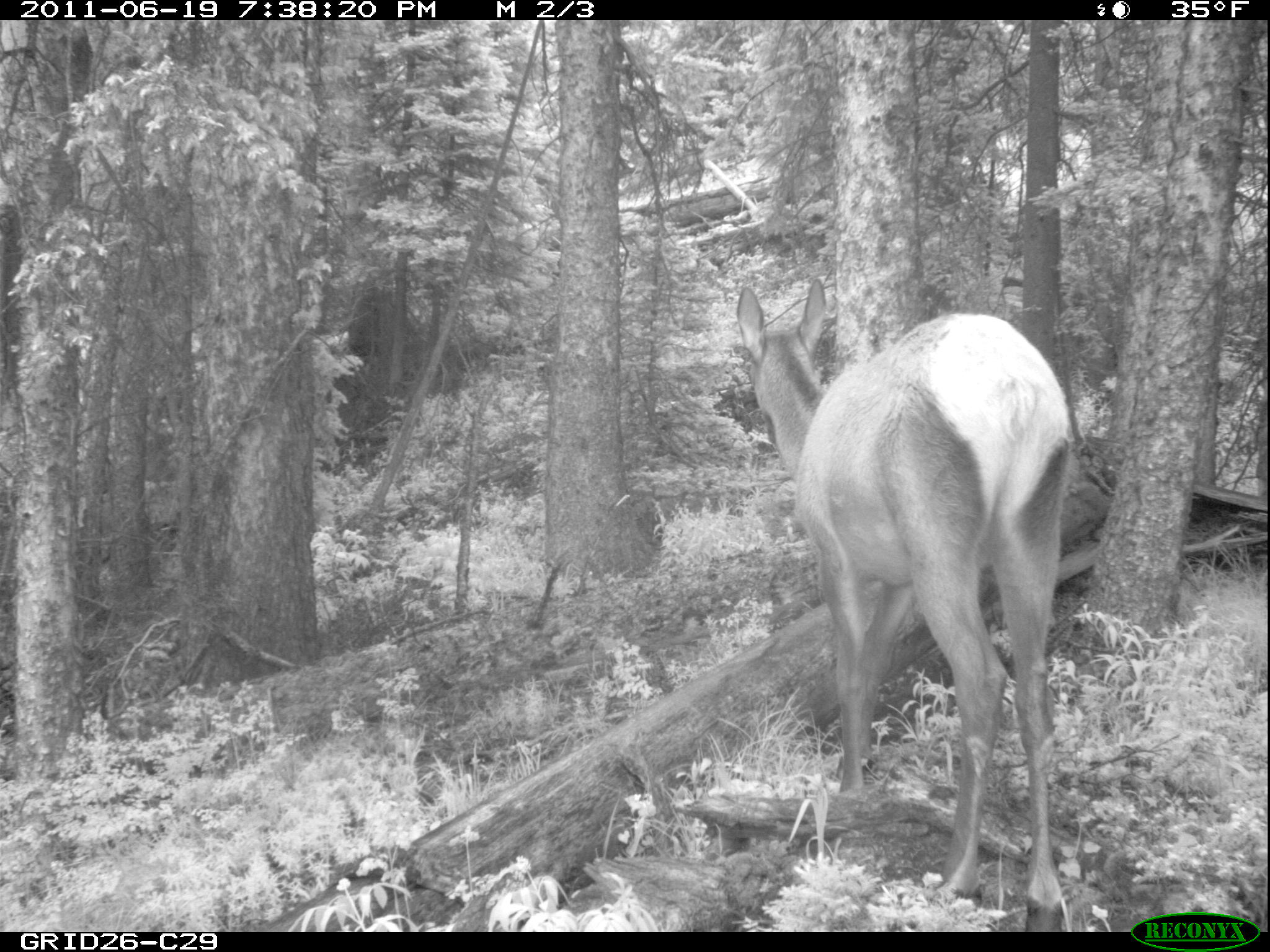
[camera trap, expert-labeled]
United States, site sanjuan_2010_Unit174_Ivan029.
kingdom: Animalia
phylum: Chordata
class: Mammalia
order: Artiodactyla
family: Cervidae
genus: Cervus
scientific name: Cervus elaphus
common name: red deer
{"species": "Cervus elaphus (red deer)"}